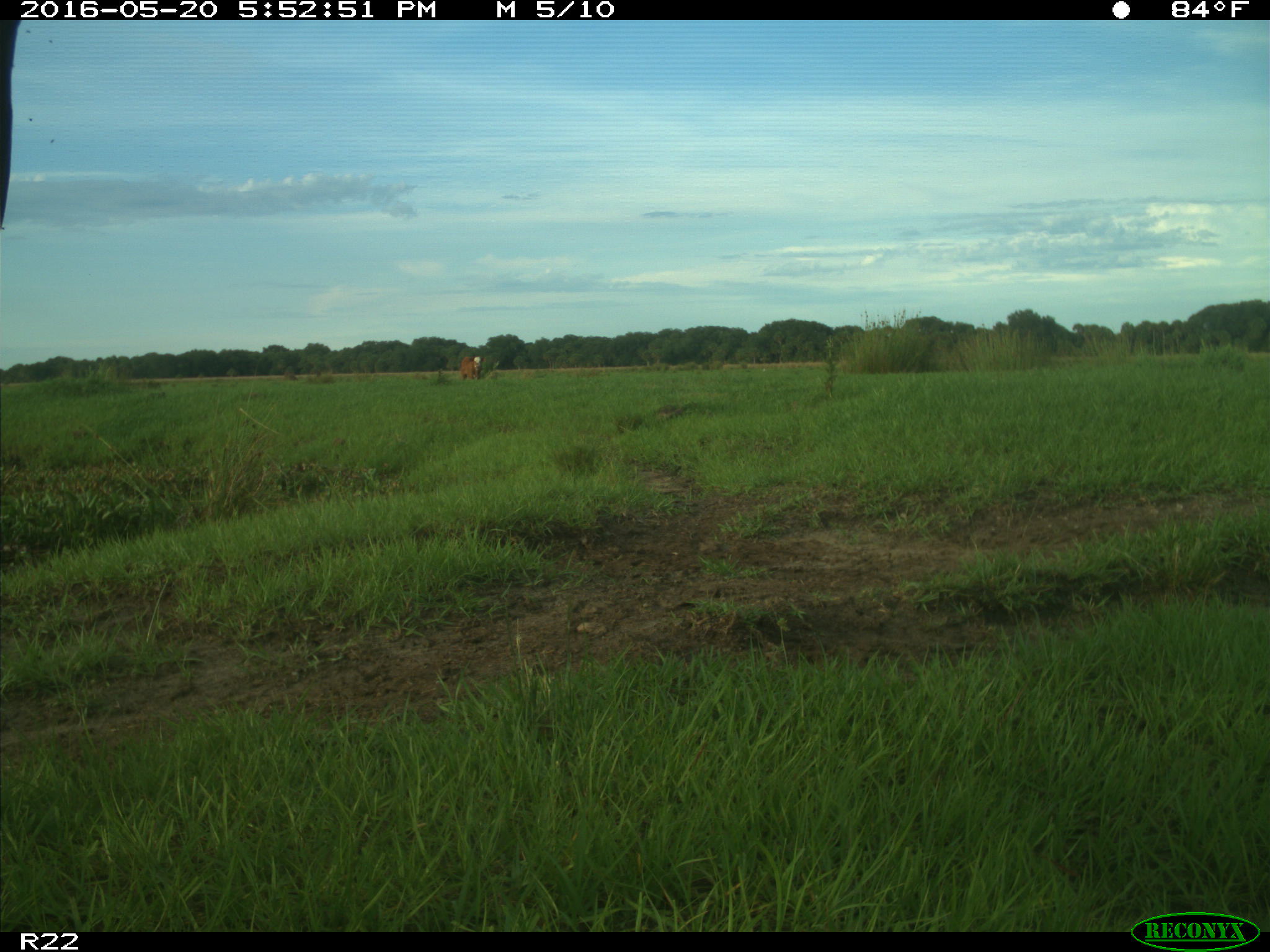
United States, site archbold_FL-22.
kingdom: Animalia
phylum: Chordata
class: Mammalia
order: Artiodactyla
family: Bovidae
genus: Bos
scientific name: Bos taurus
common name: domestic cow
Bos taurus (domestic cow).